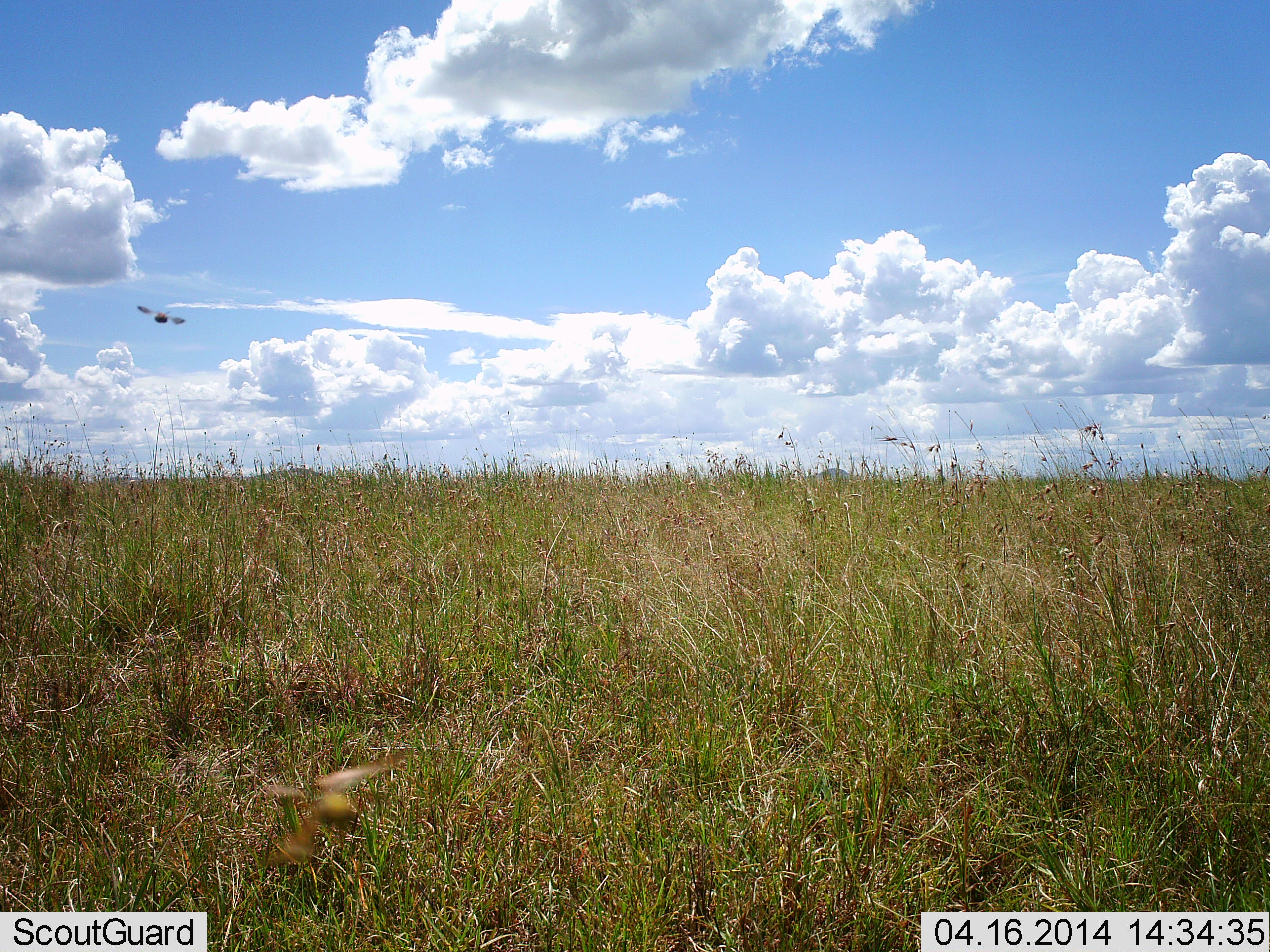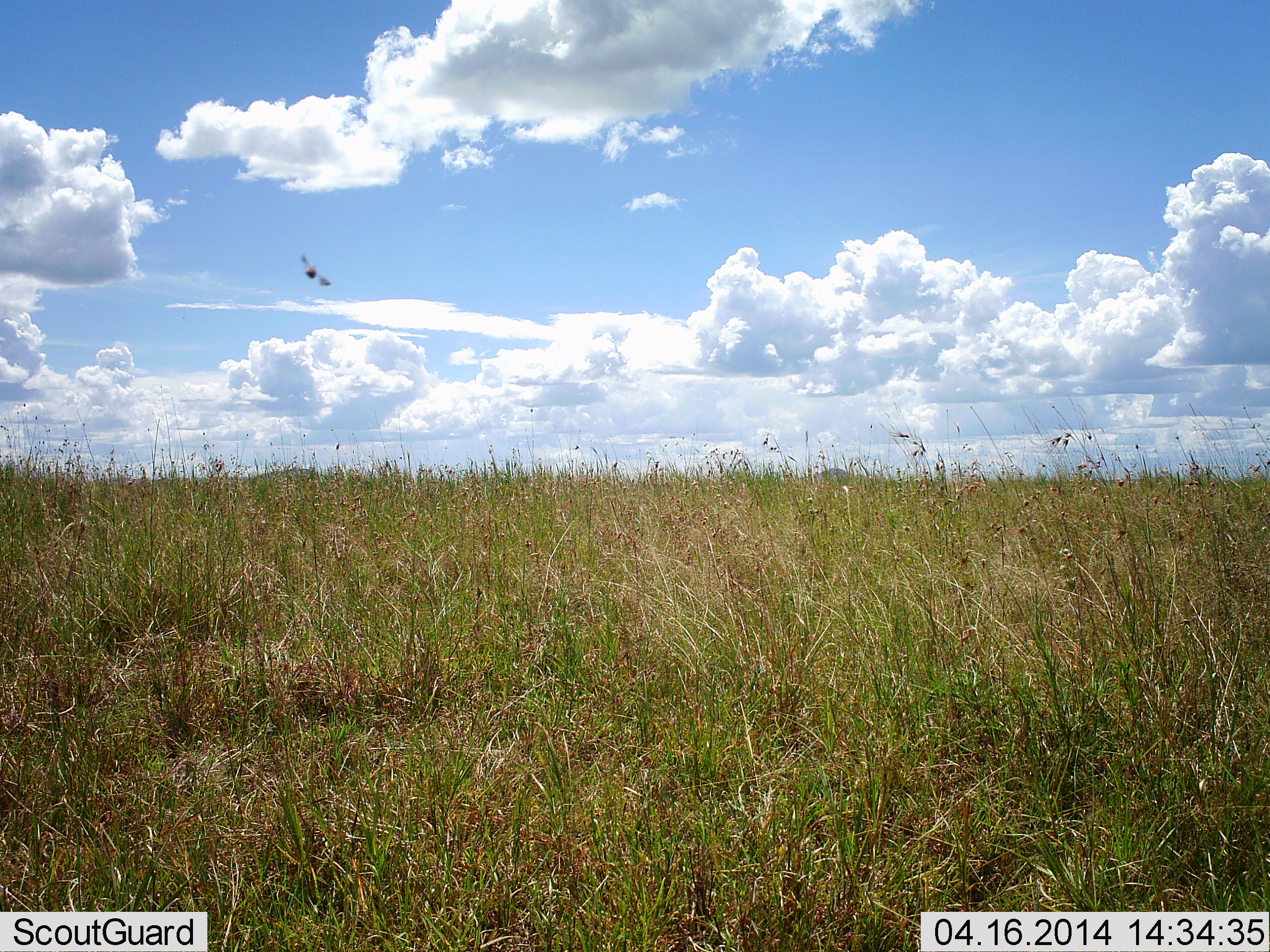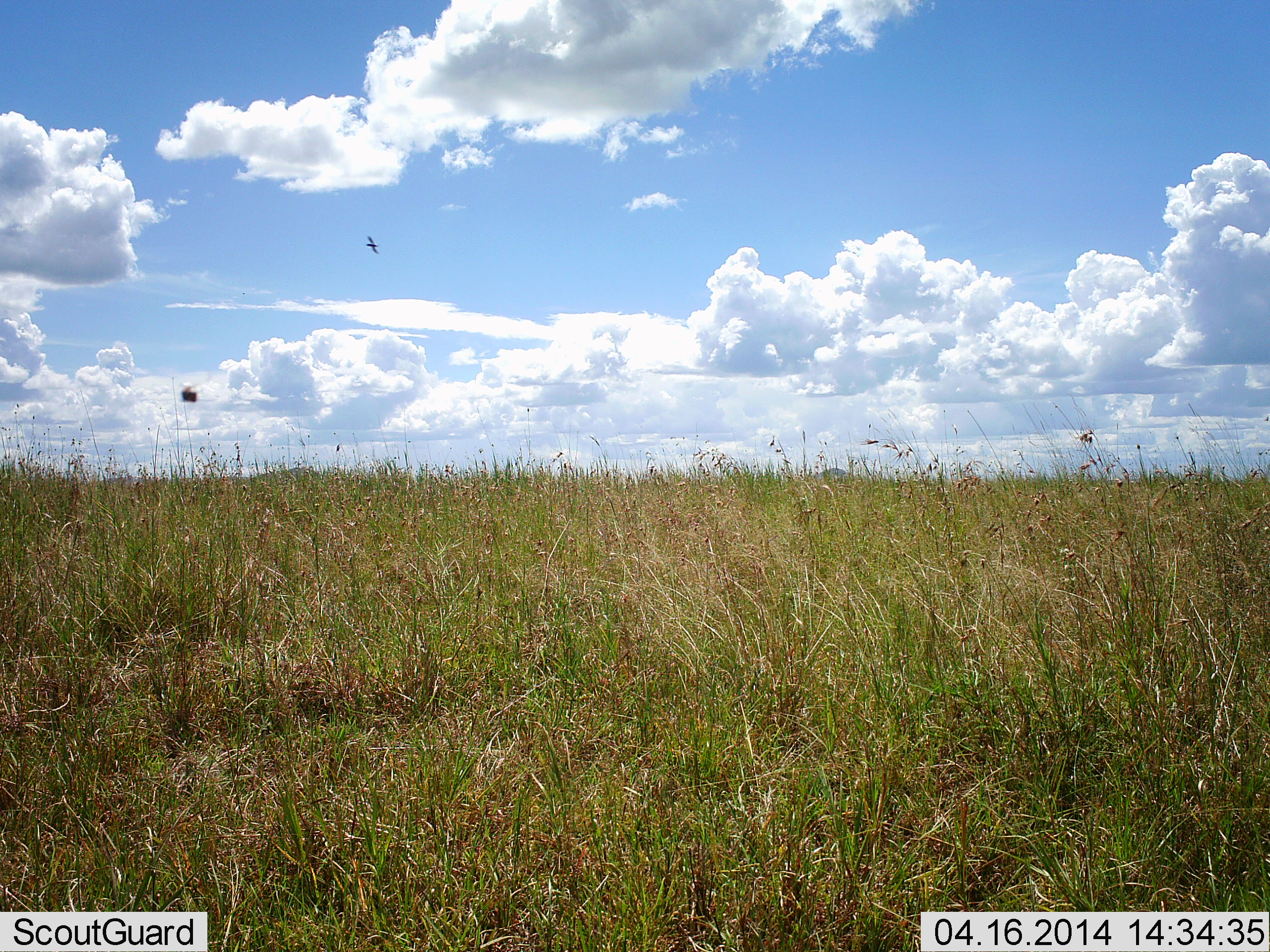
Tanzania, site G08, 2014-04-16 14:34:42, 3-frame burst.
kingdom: Animalia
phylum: Chordata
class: Aves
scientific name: Aves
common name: bird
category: otherbird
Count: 1.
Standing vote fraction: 0%.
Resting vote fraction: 0%.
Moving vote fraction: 100%.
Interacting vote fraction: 0%.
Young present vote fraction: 0%.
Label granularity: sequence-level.